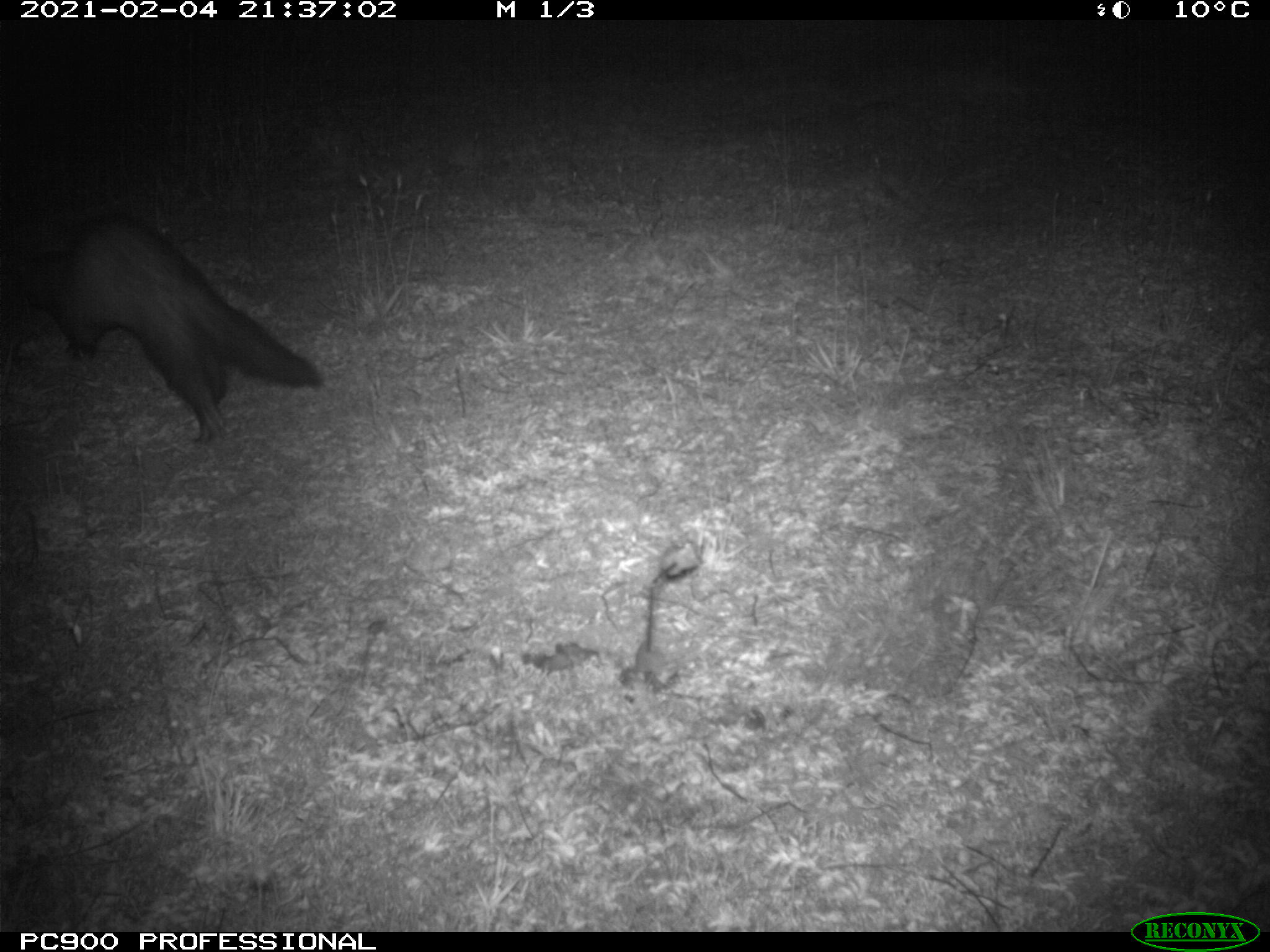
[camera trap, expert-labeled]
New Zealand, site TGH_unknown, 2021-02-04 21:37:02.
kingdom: Animalia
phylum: Chordata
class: Mammalia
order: Carnivora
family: Mustelidae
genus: Mustela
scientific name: Mustela furo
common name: ferret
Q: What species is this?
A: Ferret (Mustela furo).